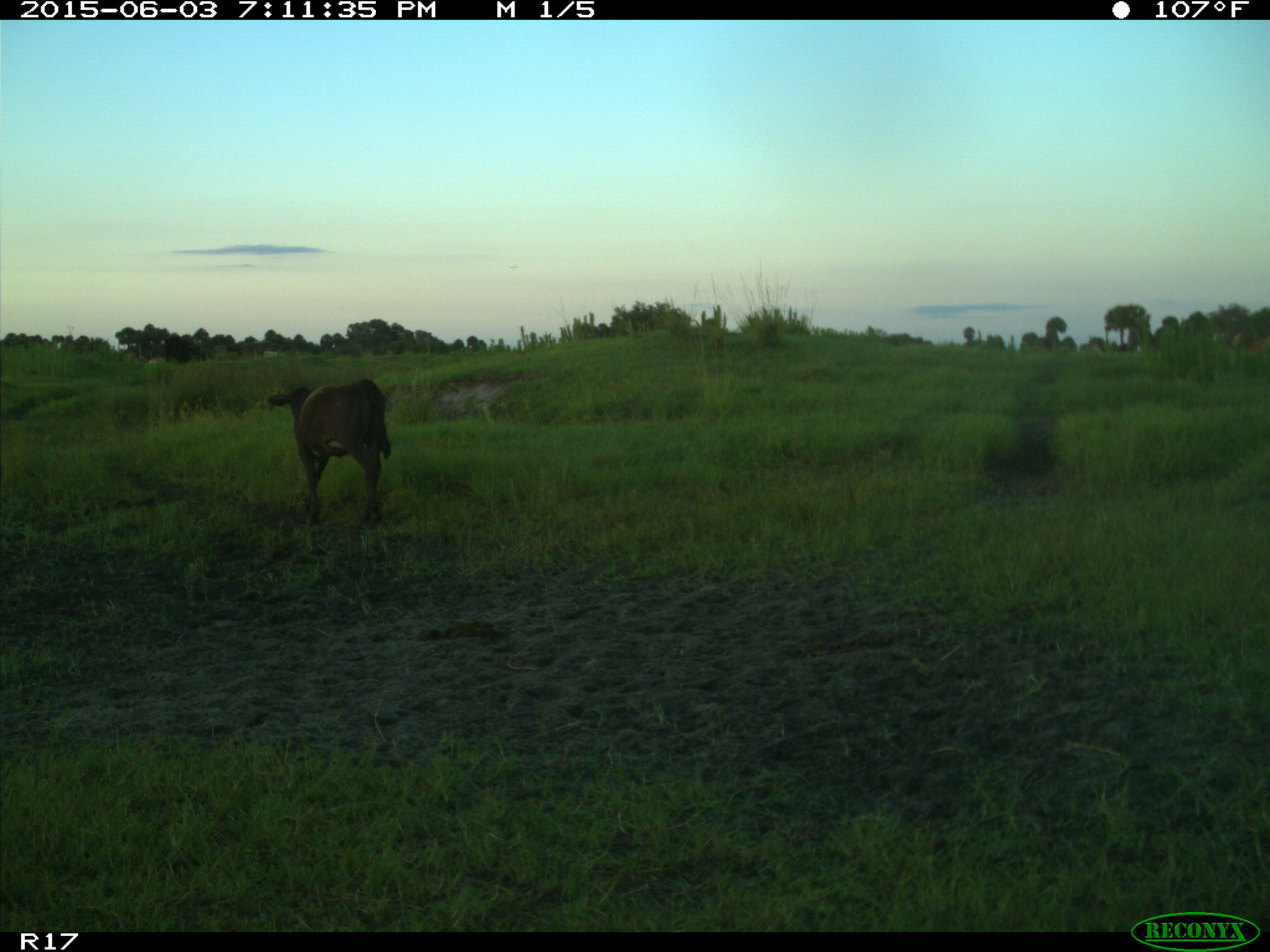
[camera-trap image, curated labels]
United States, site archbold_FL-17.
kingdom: Animalia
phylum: Chordata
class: Mammalia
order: Artiodactyla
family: Bovidae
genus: Bos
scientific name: Bos taurus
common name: domestic cow